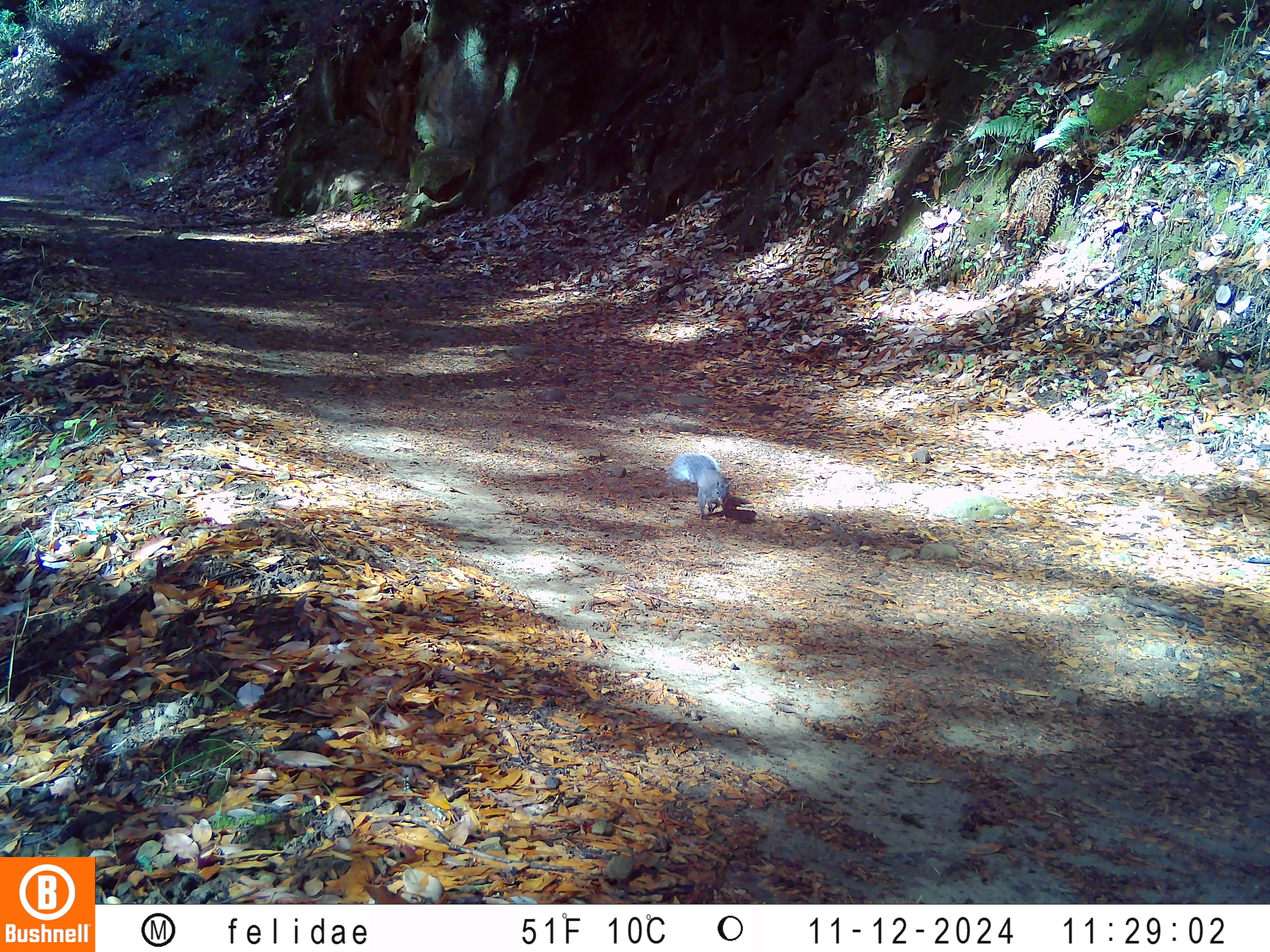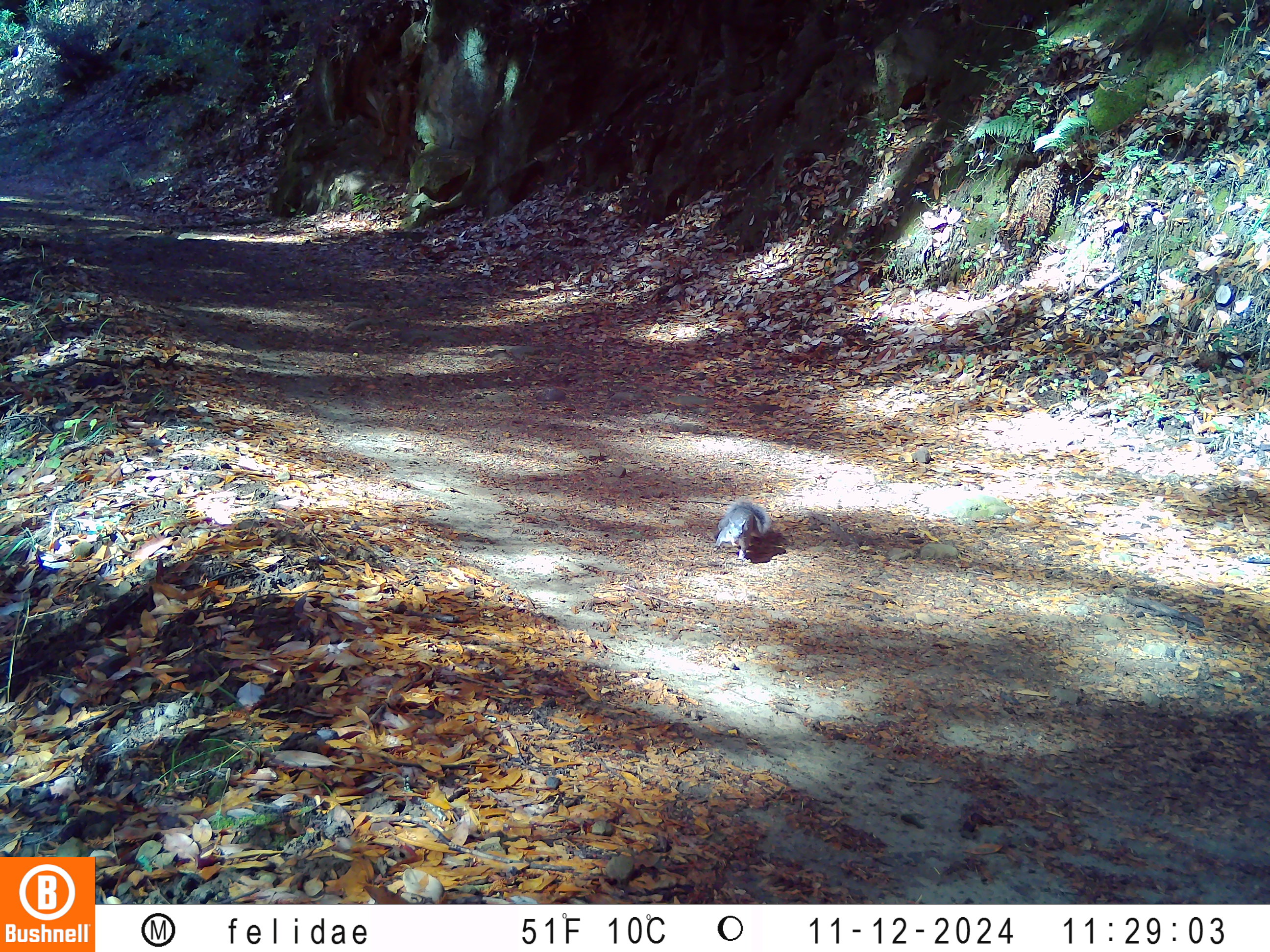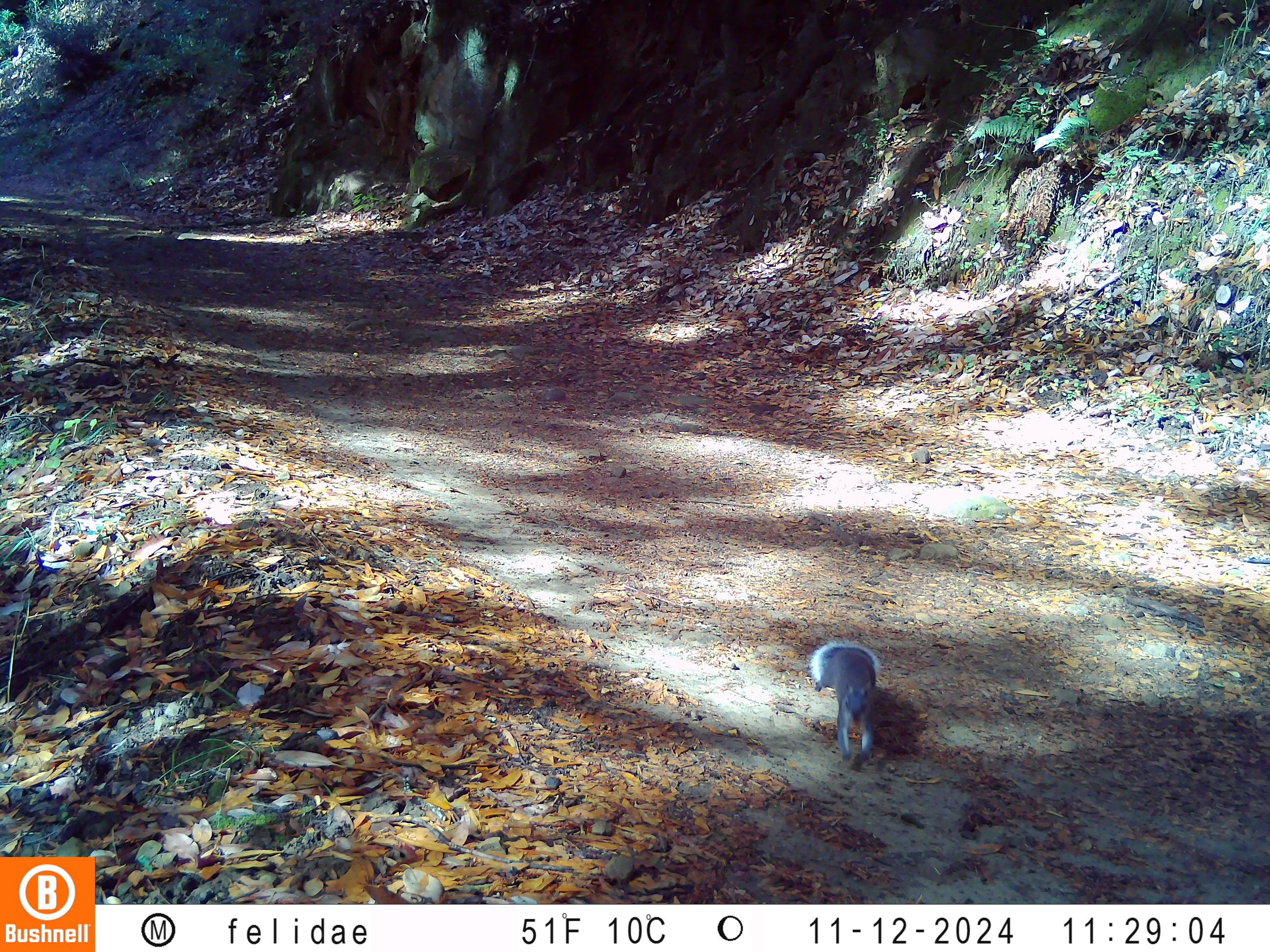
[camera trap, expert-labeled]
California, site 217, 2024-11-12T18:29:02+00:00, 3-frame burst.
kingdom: Animalia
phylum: Chordata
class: Mammalia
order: Rodentia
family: Sciuridae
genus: Sciurus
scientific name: Sciurus griseus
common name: western gray squirrel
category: western grey squirrel